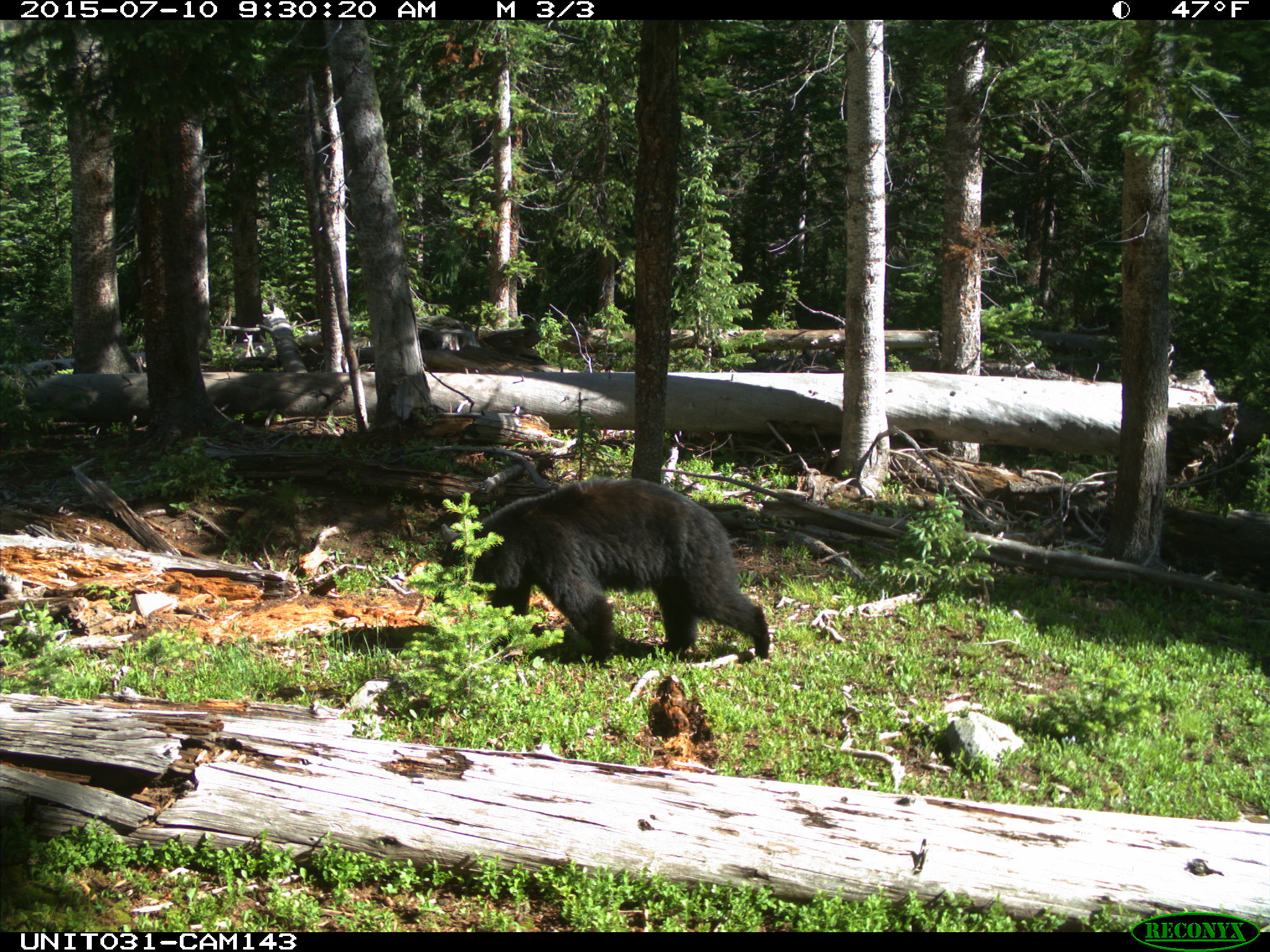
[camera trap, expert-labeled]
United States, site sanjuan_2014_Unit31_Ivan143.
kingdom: Animalia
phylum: Chordata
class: Mammalia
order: Carnivora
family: Ursidae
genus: Ursus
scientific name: Ursus americanus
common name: american black bear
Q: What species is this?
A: Ursus americanus (american black bear).